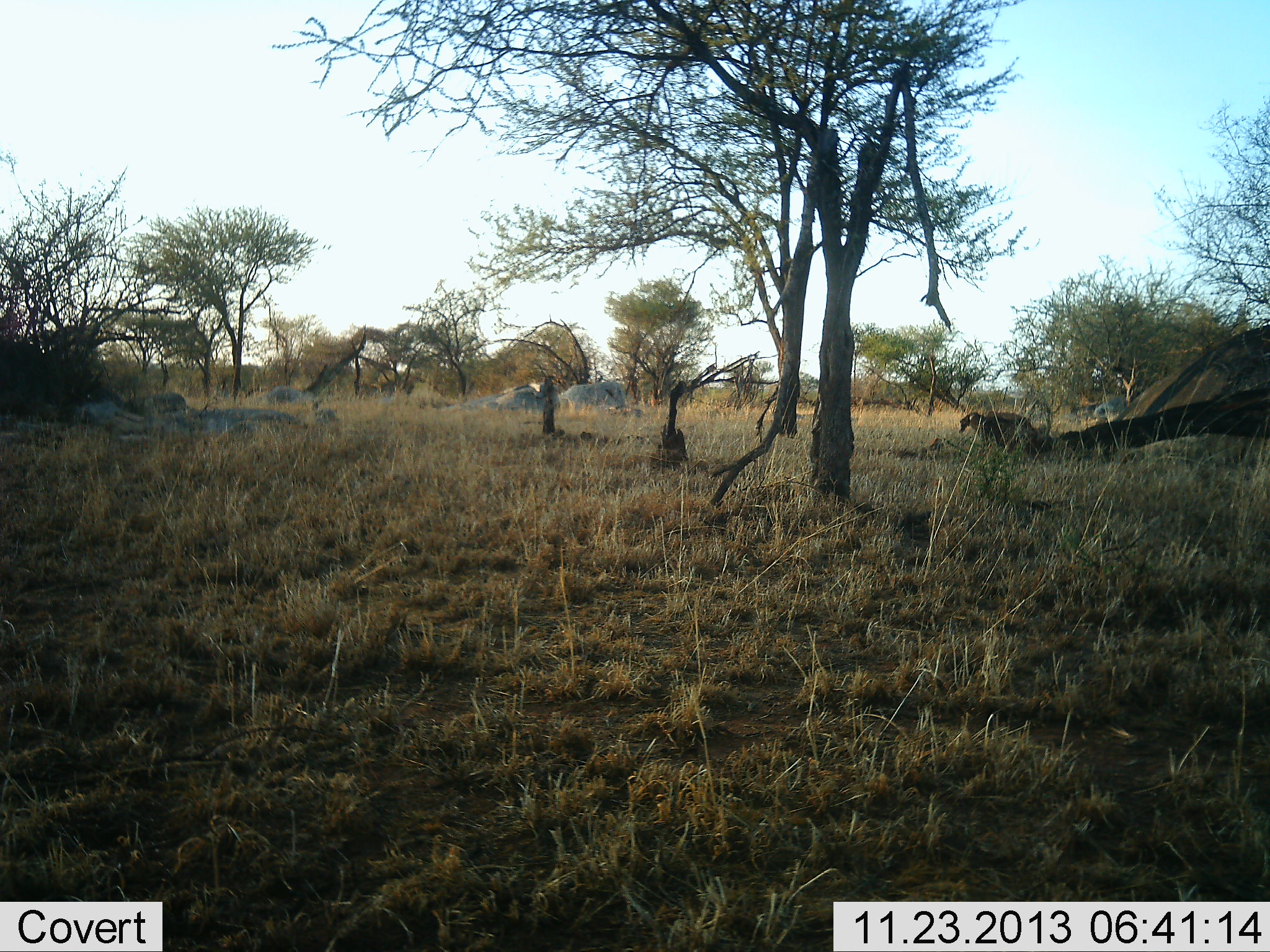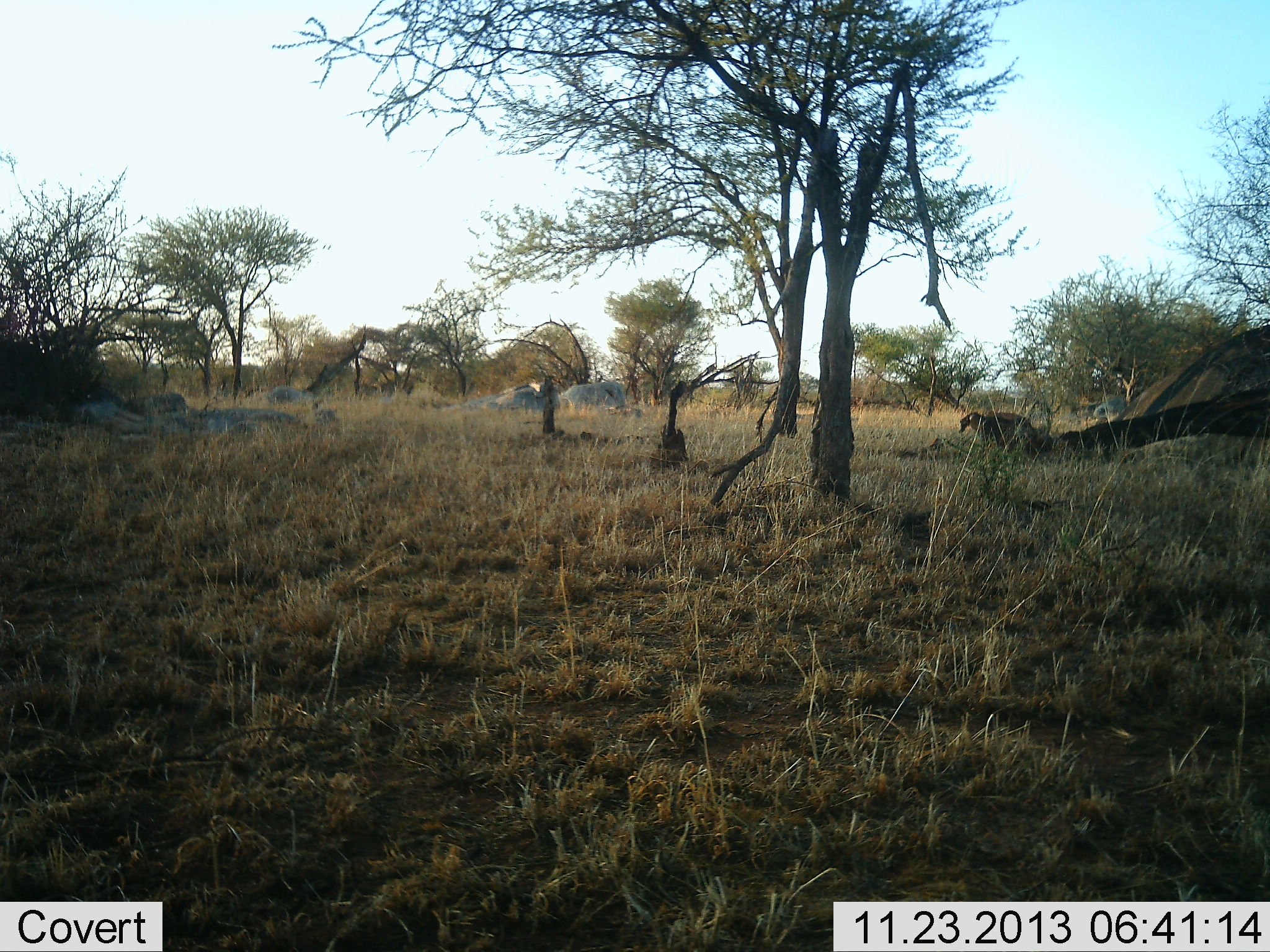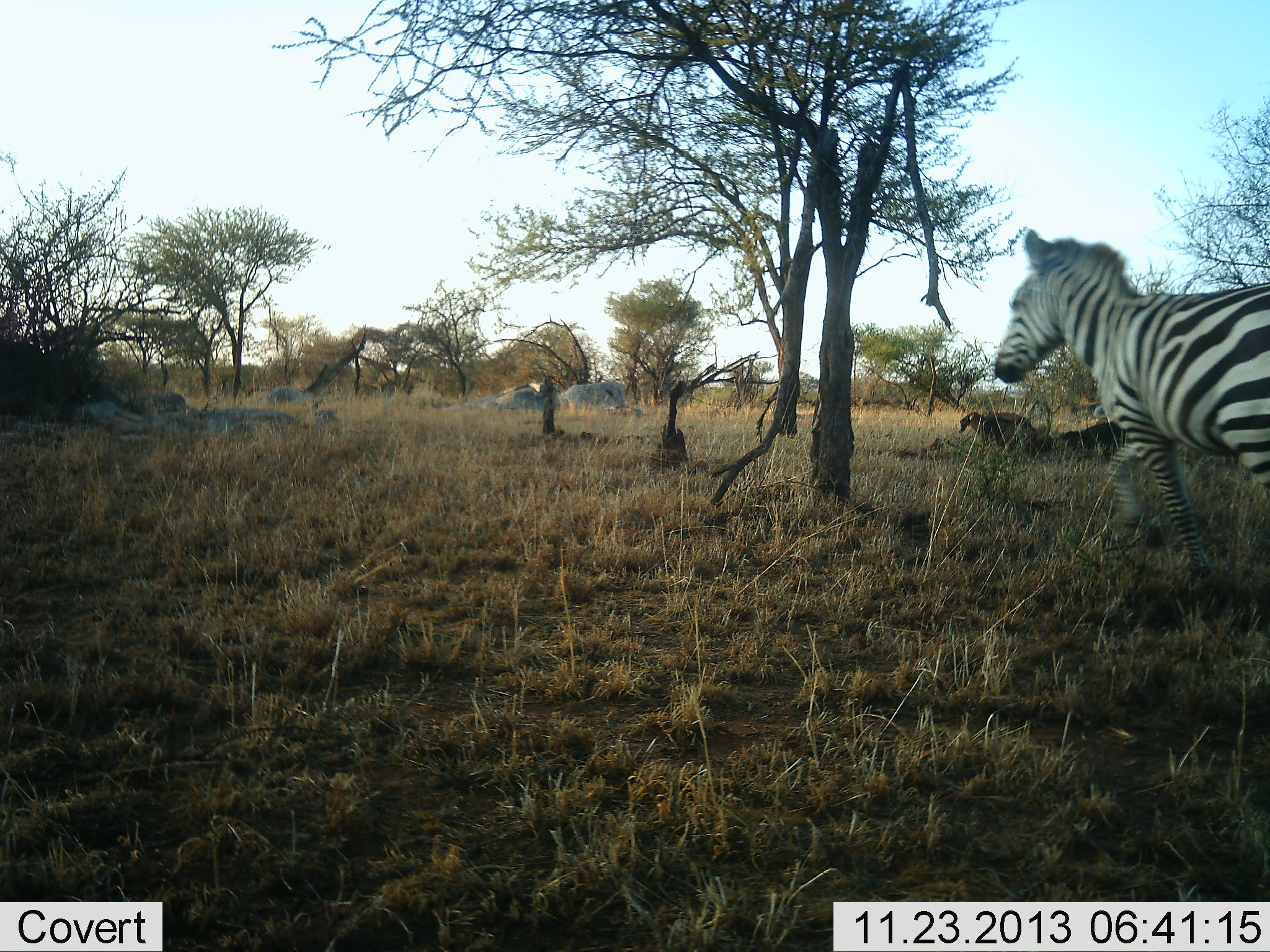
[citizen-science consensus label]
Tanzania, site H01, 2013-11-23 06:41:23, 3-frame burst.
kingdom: Animalia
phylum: Chordata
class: Mammalia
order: Perissodactyla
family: Equidae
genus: Equus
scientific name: Equus quagga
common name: plains zebra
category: zebra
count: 1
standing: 0%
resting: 0%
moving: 100%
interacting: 0%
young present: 0%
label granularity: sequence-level